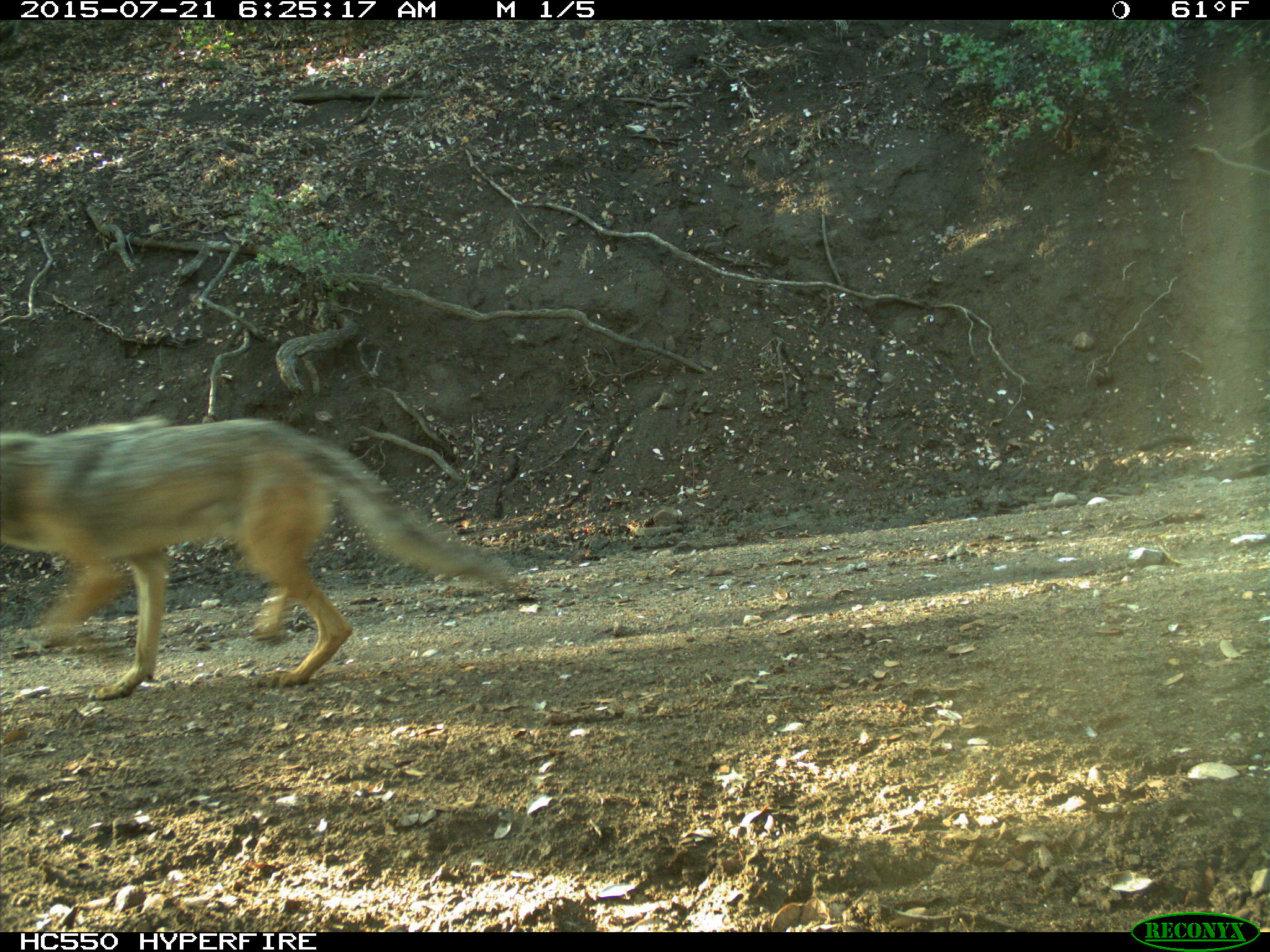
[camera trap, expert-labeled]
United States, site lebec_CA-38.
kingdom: Animalia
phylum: Chordata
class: Mammalia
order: Carnivora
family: Canidae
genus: Canis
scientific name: Canis latrans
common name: coyote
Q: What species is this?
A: Canis latrans (coyote).